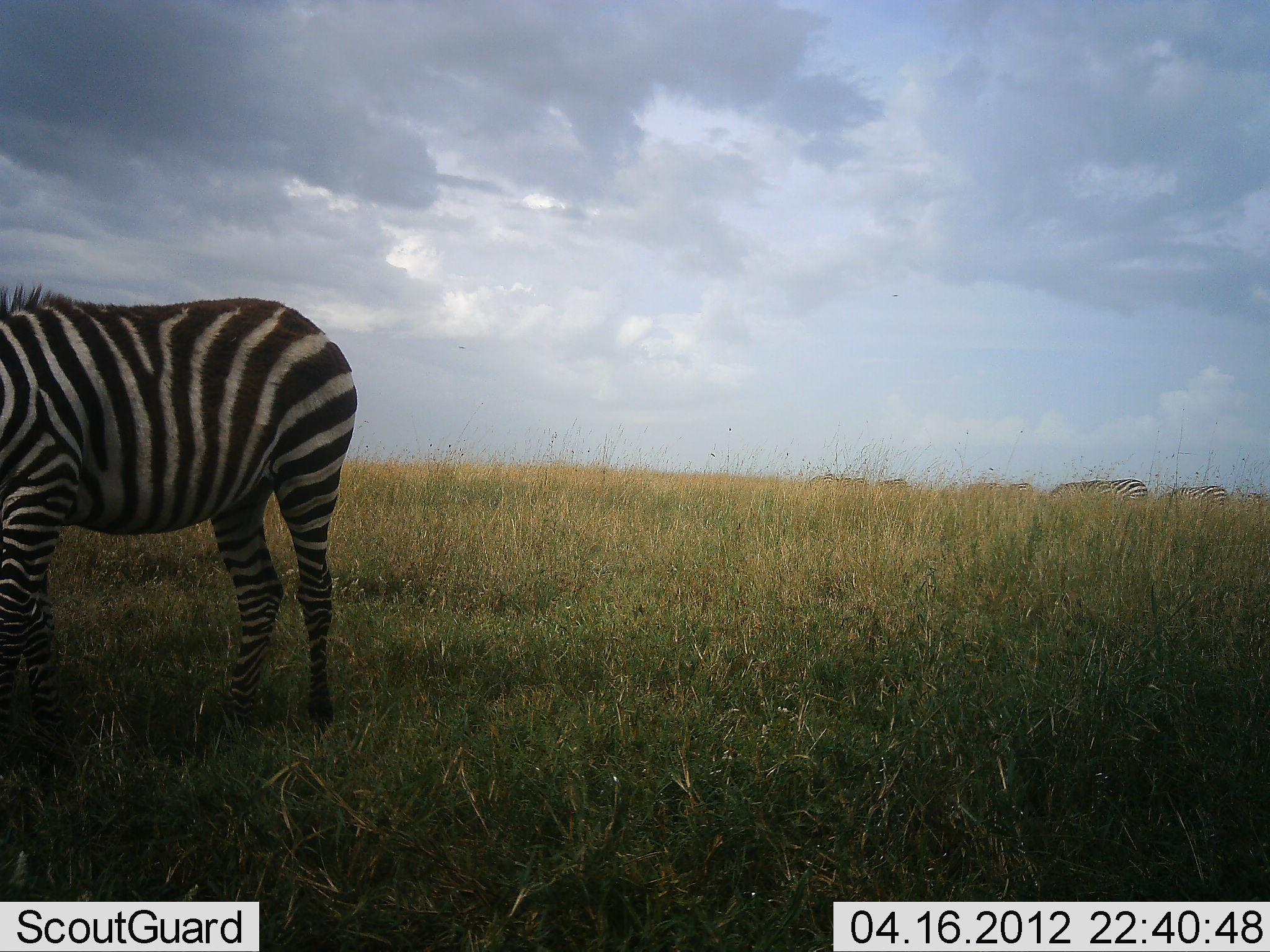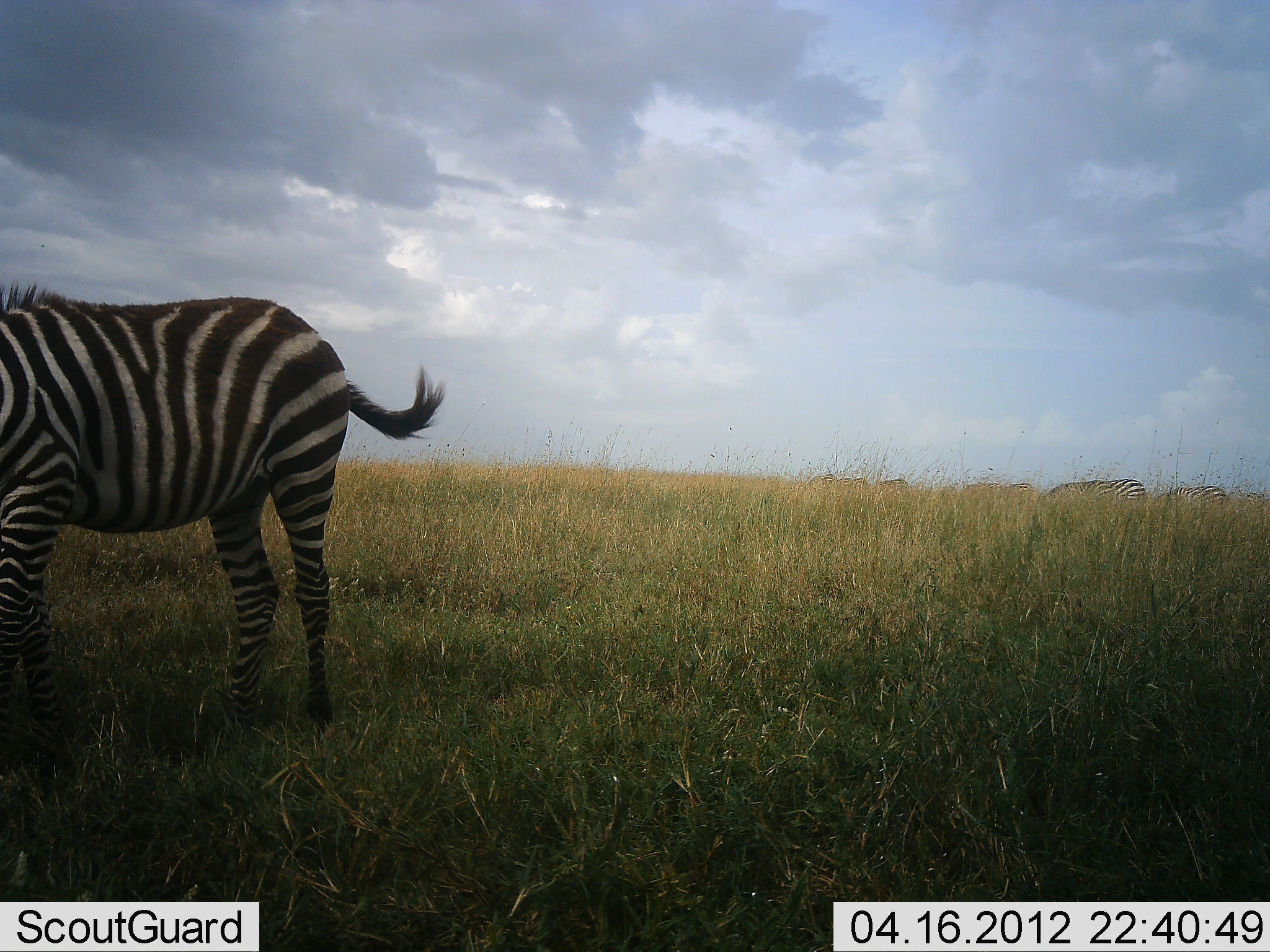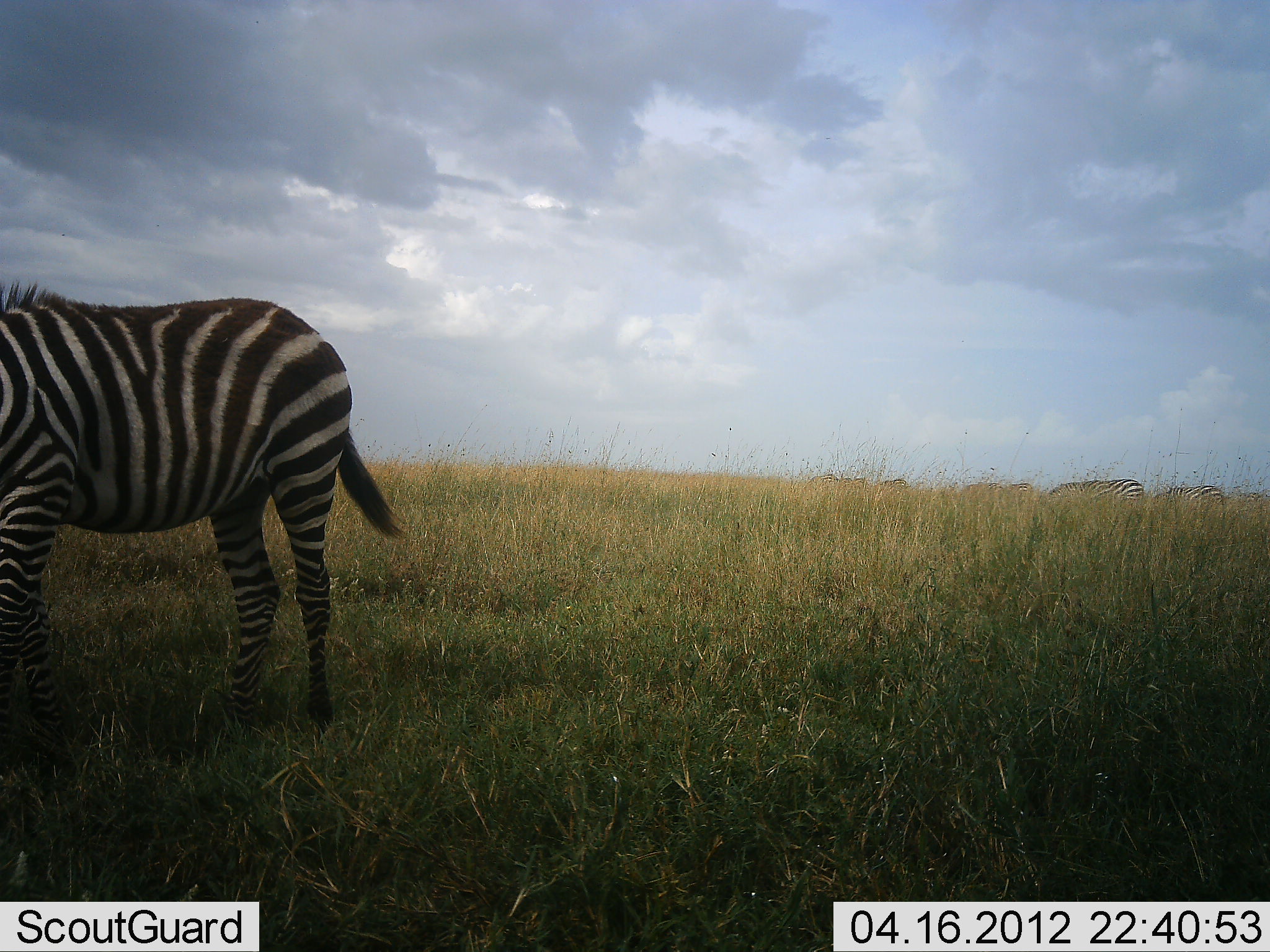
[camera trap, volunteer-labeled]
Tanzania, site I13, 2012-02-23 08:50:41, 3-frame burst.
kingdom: Animalia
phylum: Chordata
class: Mammalia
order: Perissodactyla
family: Equidae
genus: Equus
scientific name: Equus quagga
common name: plains zebra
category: zebra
Zebra (plains zebra) (Equus quagga), count 6. Behavior (volunteer vote fractions): standing 62%, resting 8%, moving 8%, interacting 0%. Young present (vote fraction): 0%. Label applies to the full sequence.